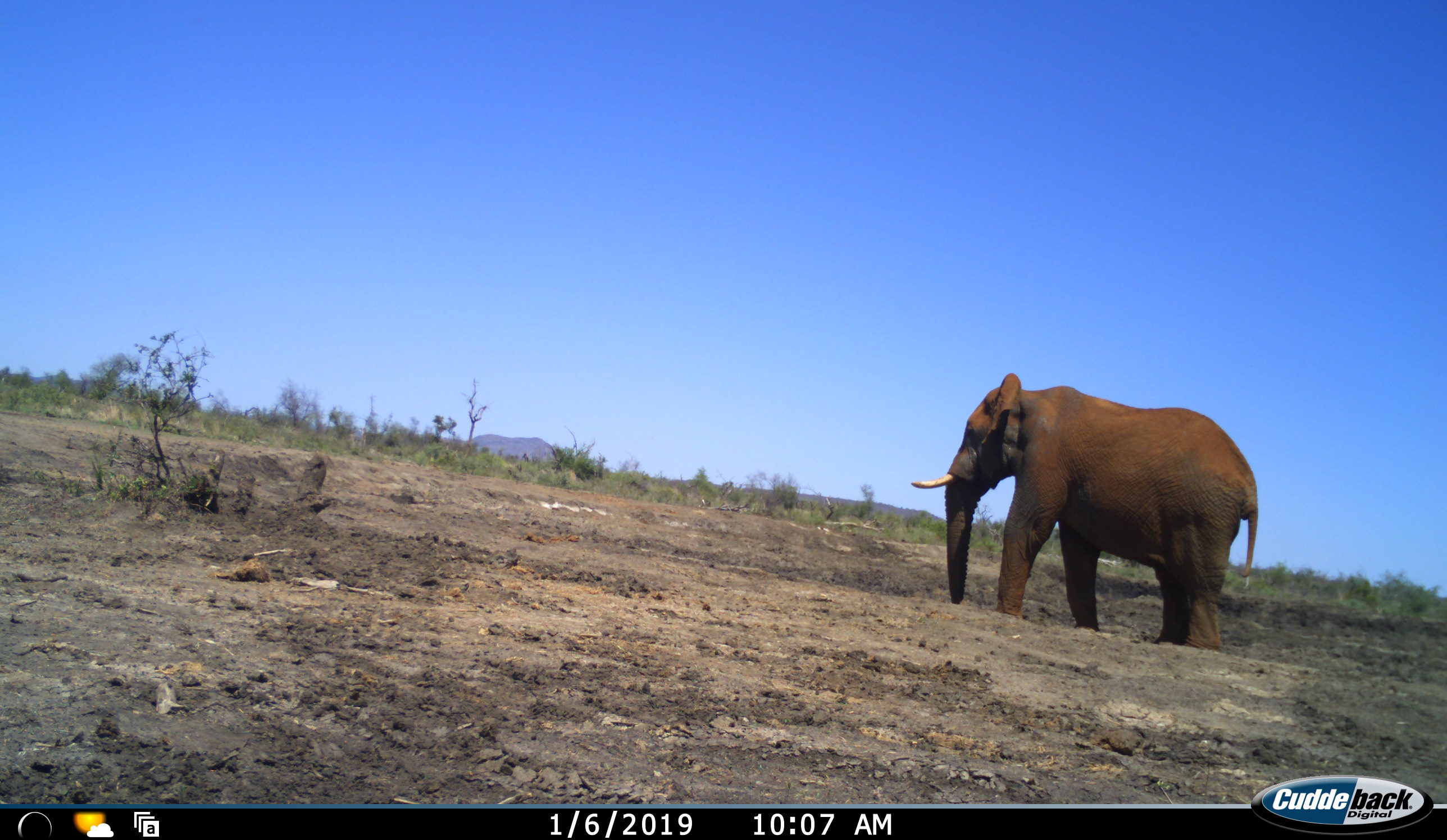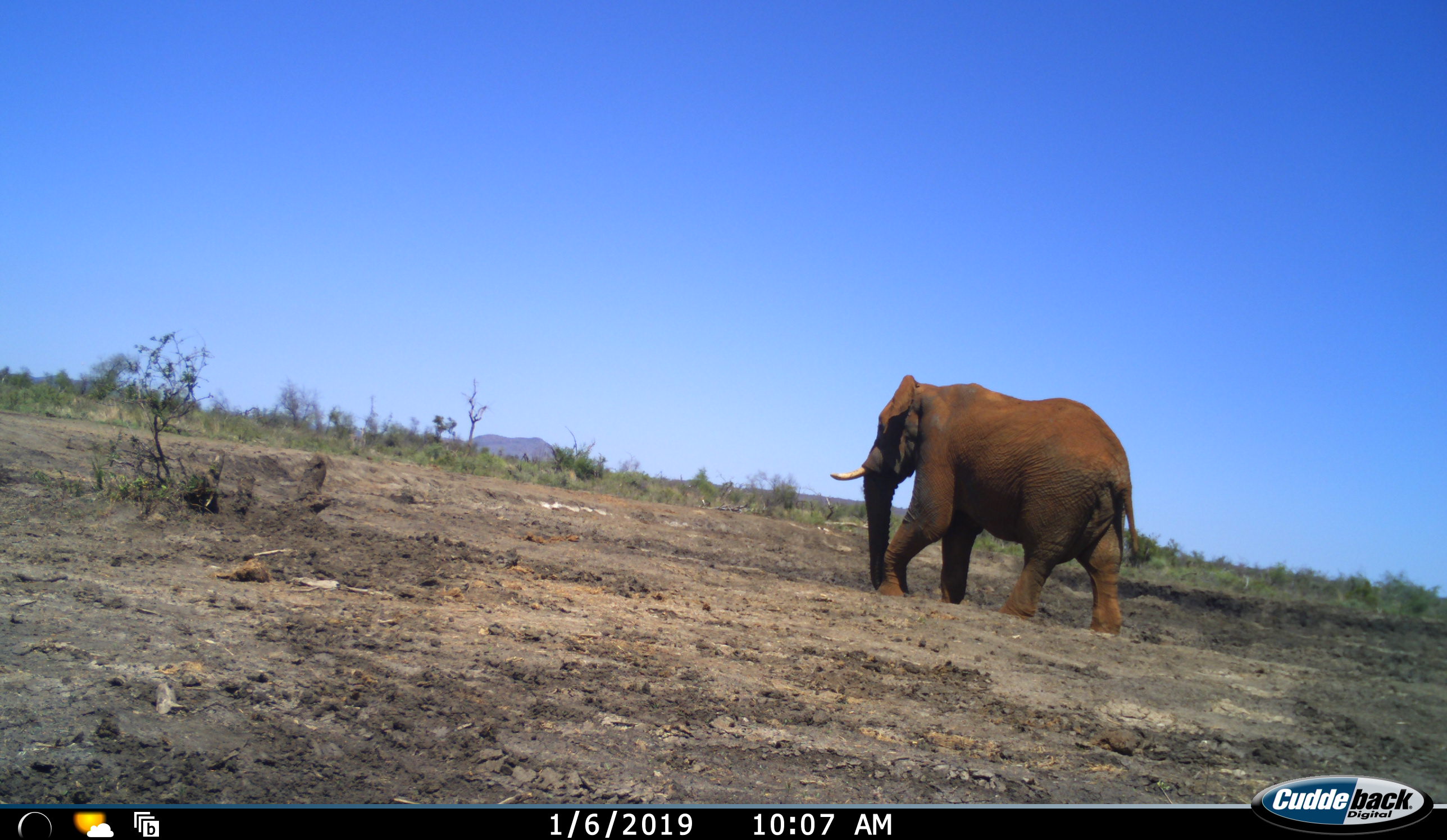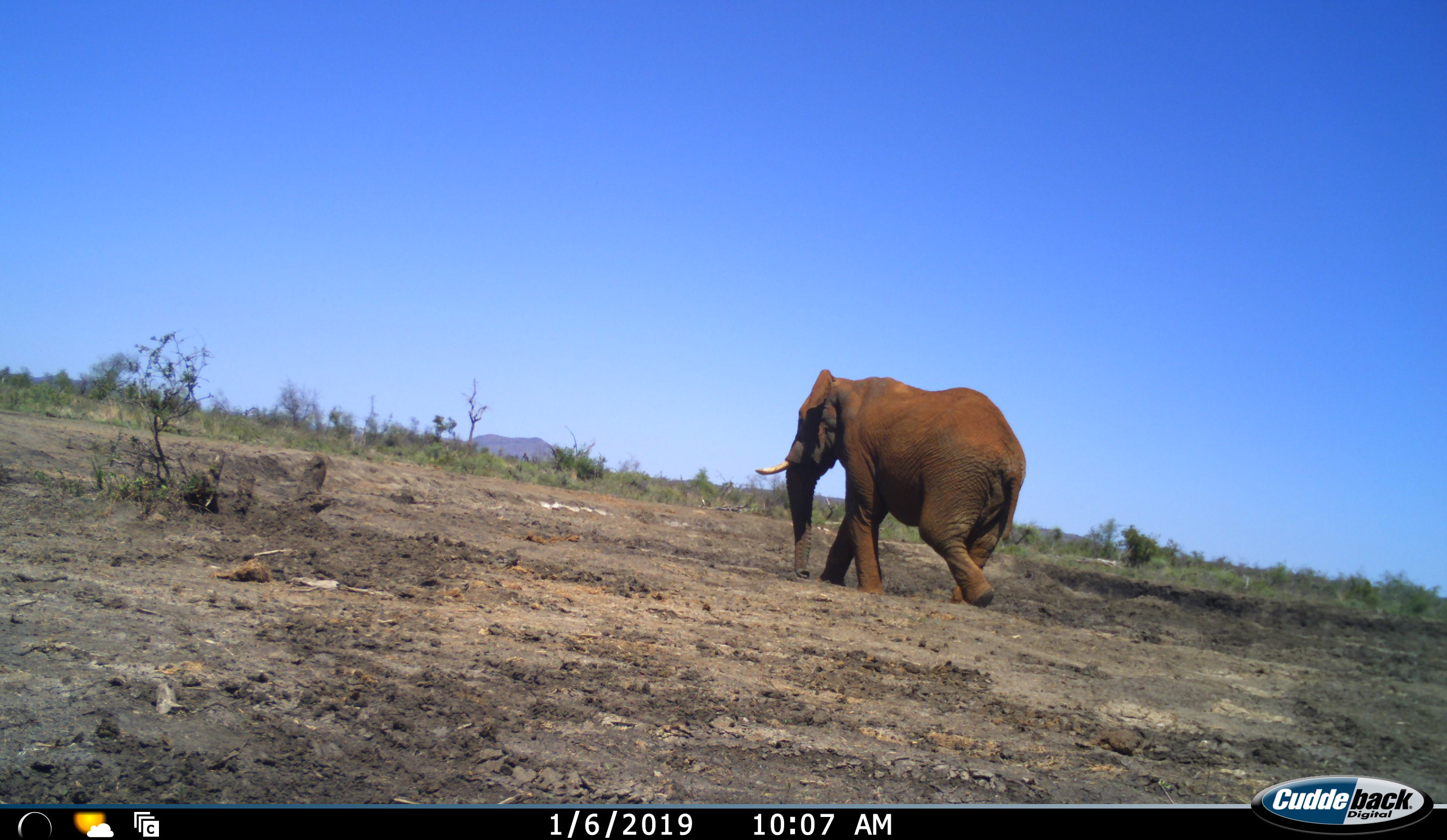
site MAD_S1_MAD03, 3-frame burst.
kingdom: Animalia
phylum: Chordata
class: Mammalia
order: Proboscidea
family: Elephantidae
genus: Loxodonta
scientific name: Loxodonta africana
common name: african bush elephant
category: elephant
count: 1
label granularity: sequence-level